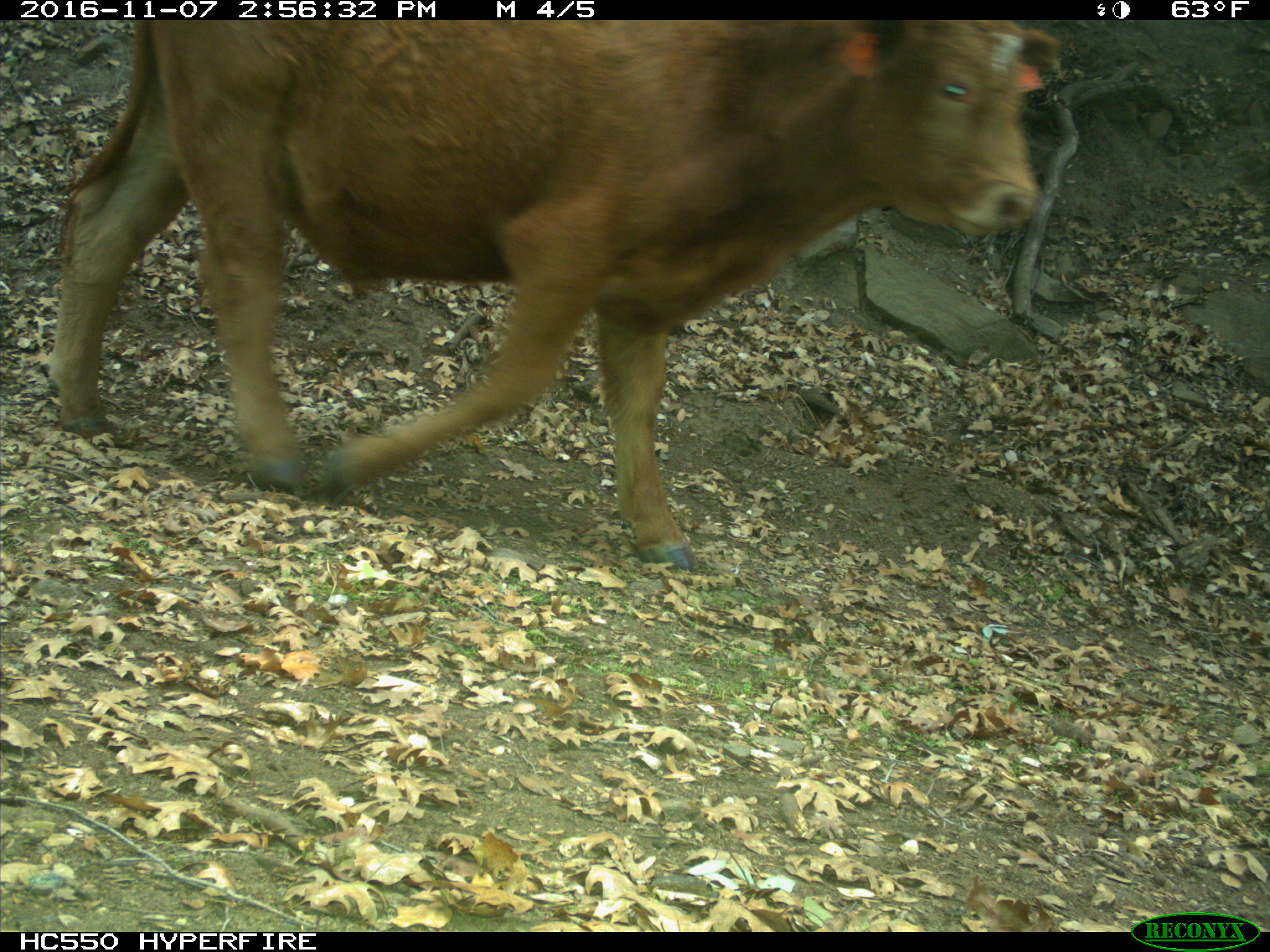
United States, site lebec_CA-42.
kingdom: Animalia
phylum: Chordata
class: Mammalia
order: Artiodactyla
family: Bovidae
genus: Bos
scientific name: Bos taurus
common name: domestic cow